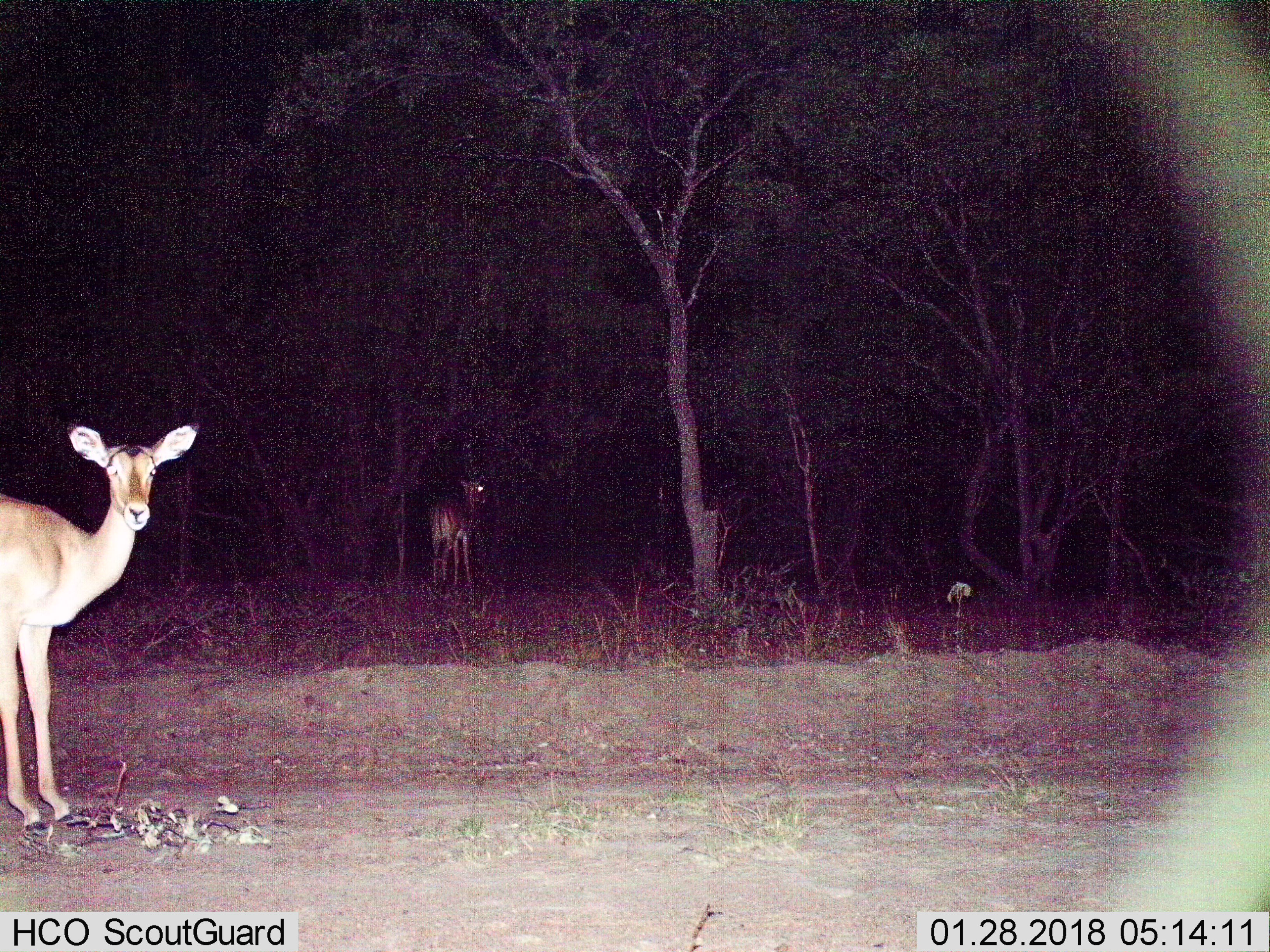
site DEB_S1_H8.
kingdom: Animalia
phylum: Chordata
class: Mammalia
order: Artiodactyla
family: Bovidae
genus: Aepyceros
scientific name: Aepyceros melampus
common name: impala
Impala (Aepyceros melampus), count 2. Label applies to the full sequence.